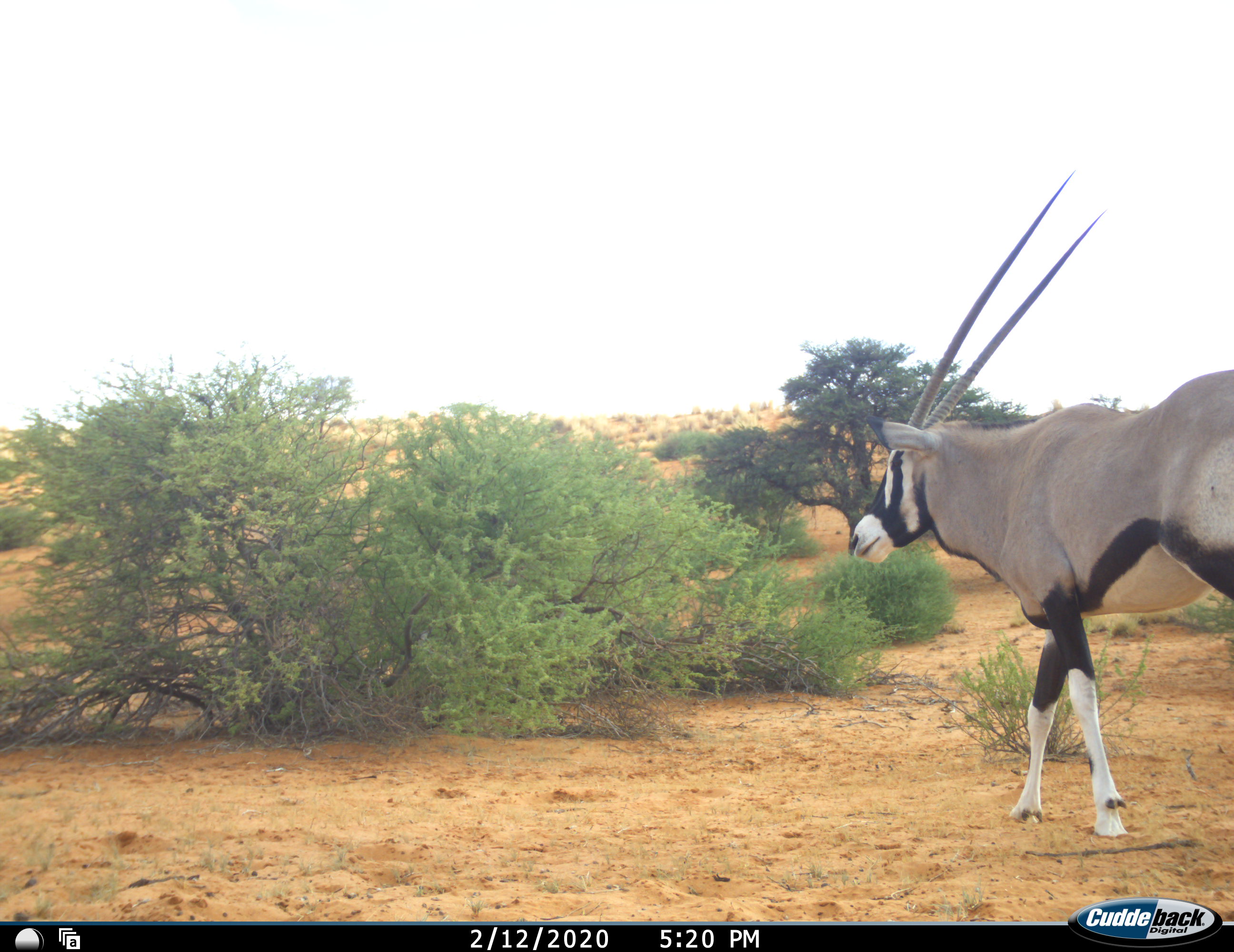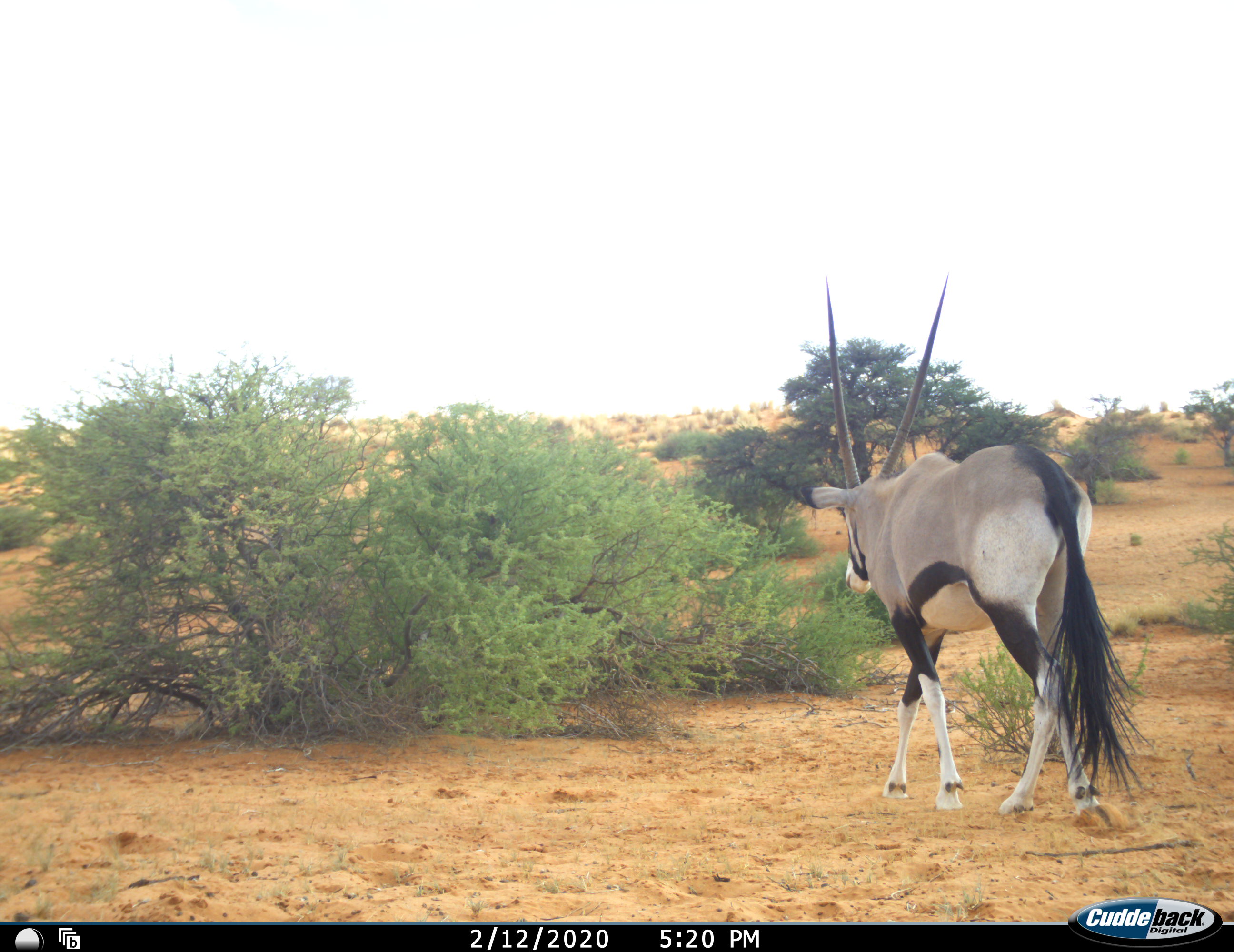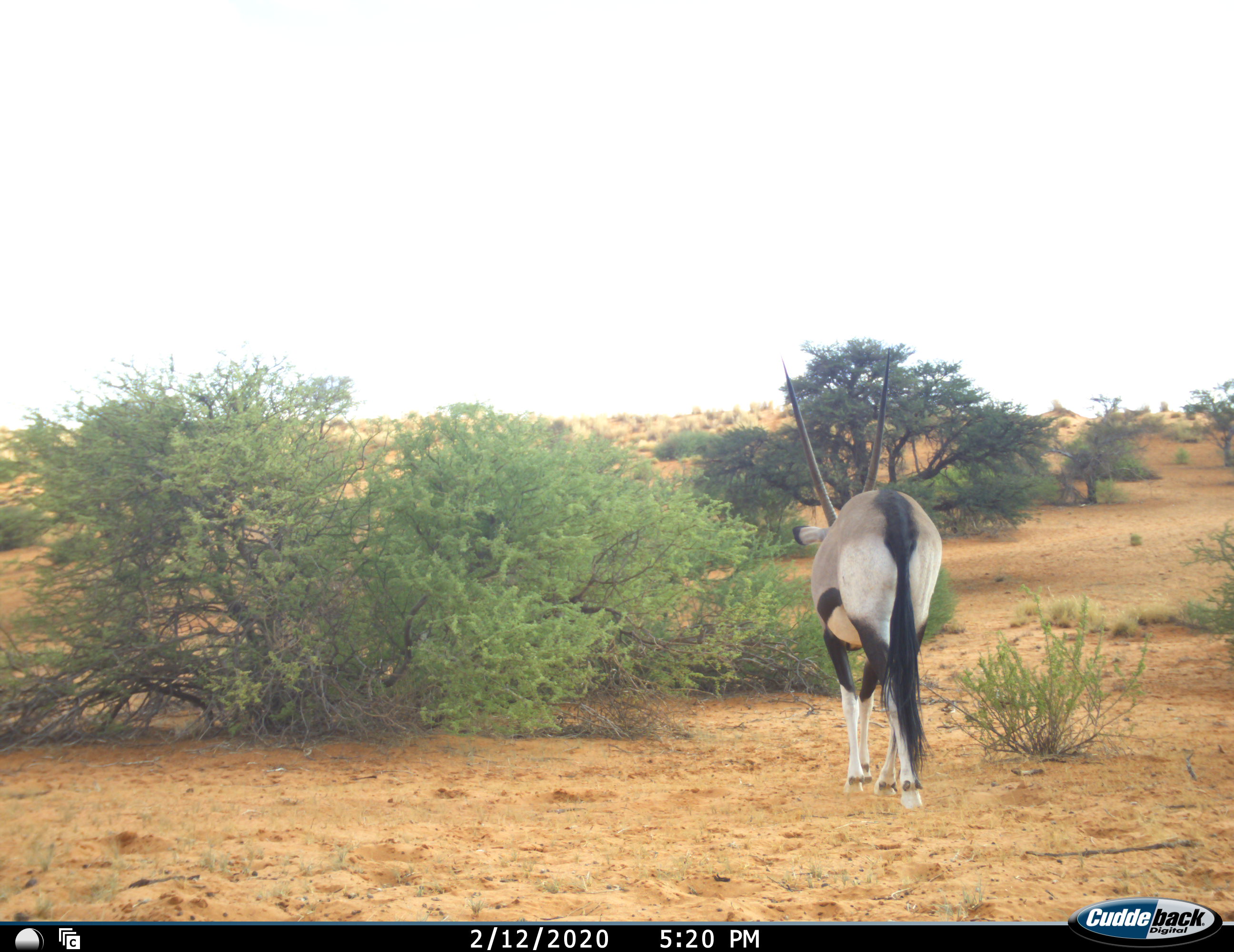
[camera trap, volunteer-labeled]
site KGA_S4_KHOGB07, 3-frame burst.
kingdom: Animalia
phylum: Chordata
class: Mammalia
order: Artiodactyla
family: Bovidae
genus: Oryx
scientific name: Oryx gazella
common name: gemsbok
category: oryx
Oryx (gemsbok) (Oryx gazella), count 1. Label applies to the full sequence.